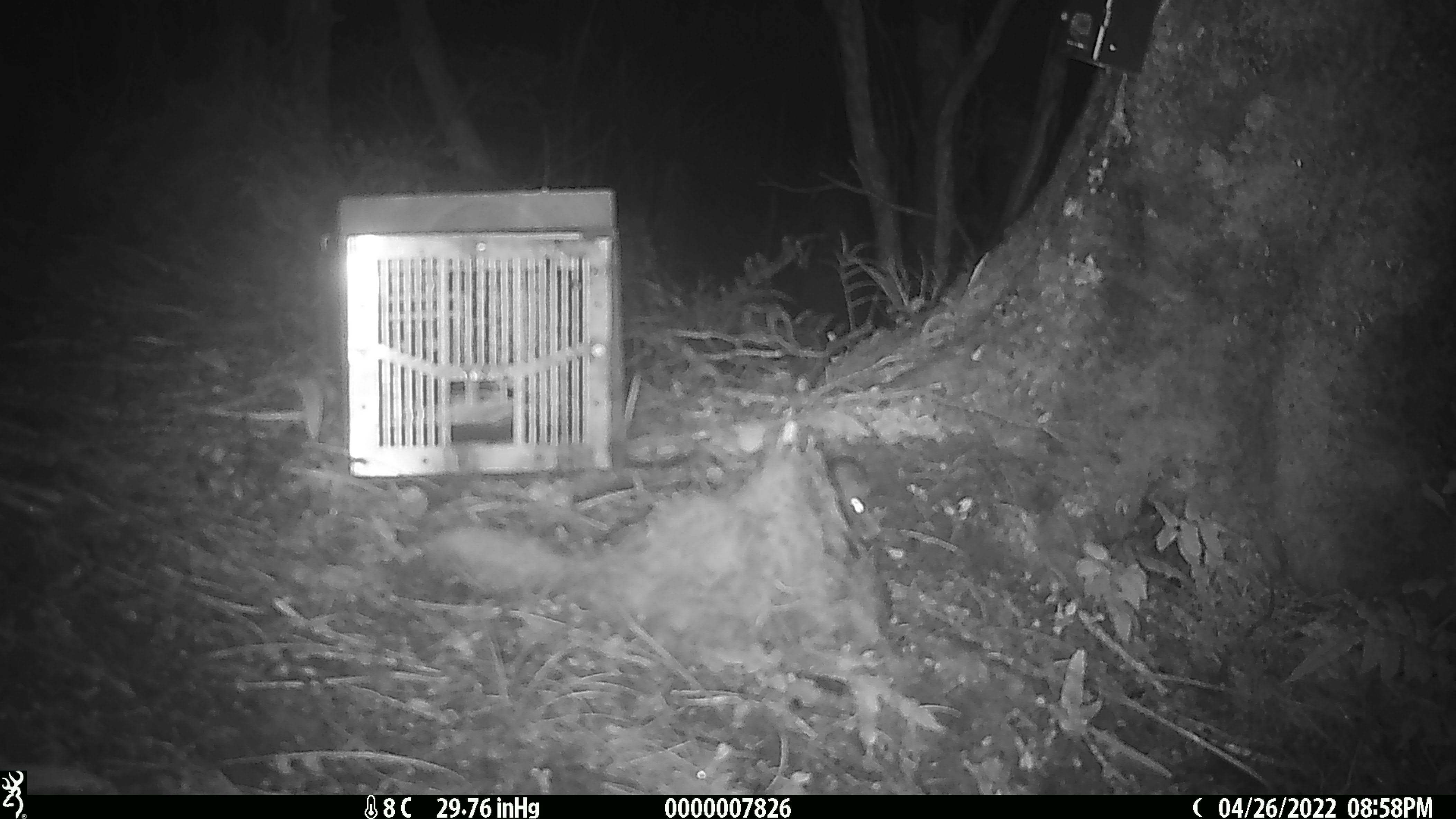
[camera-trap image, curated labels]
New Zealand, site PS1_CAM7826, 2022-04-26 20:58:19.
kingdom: Animalia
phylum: Chordata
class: Mammalia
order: Rodentia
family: Muridae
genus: Mus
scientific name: Mus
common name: mouse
Mouse (Mus).